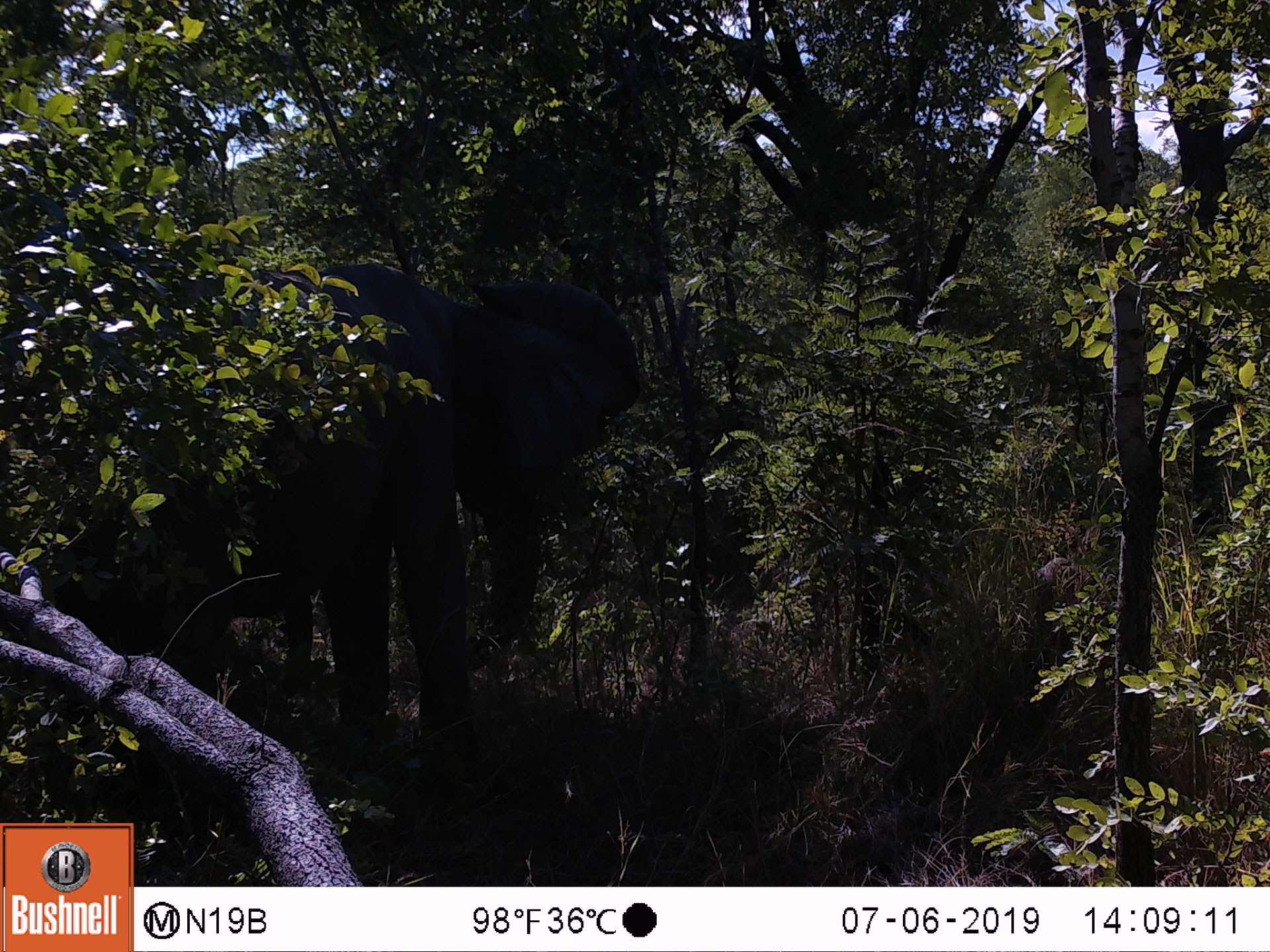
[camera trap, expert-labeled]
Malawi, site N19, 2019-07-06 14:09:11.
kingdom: Animalia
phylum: Chordata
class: Mammalia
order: Proboscidea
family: Elephantidae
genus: Loxodonta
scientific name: Loxodonta africana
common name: african savanna elephant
African savanna elephant (Loxodonta africana), count 1.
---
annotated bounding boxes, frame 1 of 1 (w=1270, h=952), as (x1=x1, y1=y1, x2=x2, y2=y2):
african savanna elephant: (x1=207, y1=267, x2=641, y2=752)